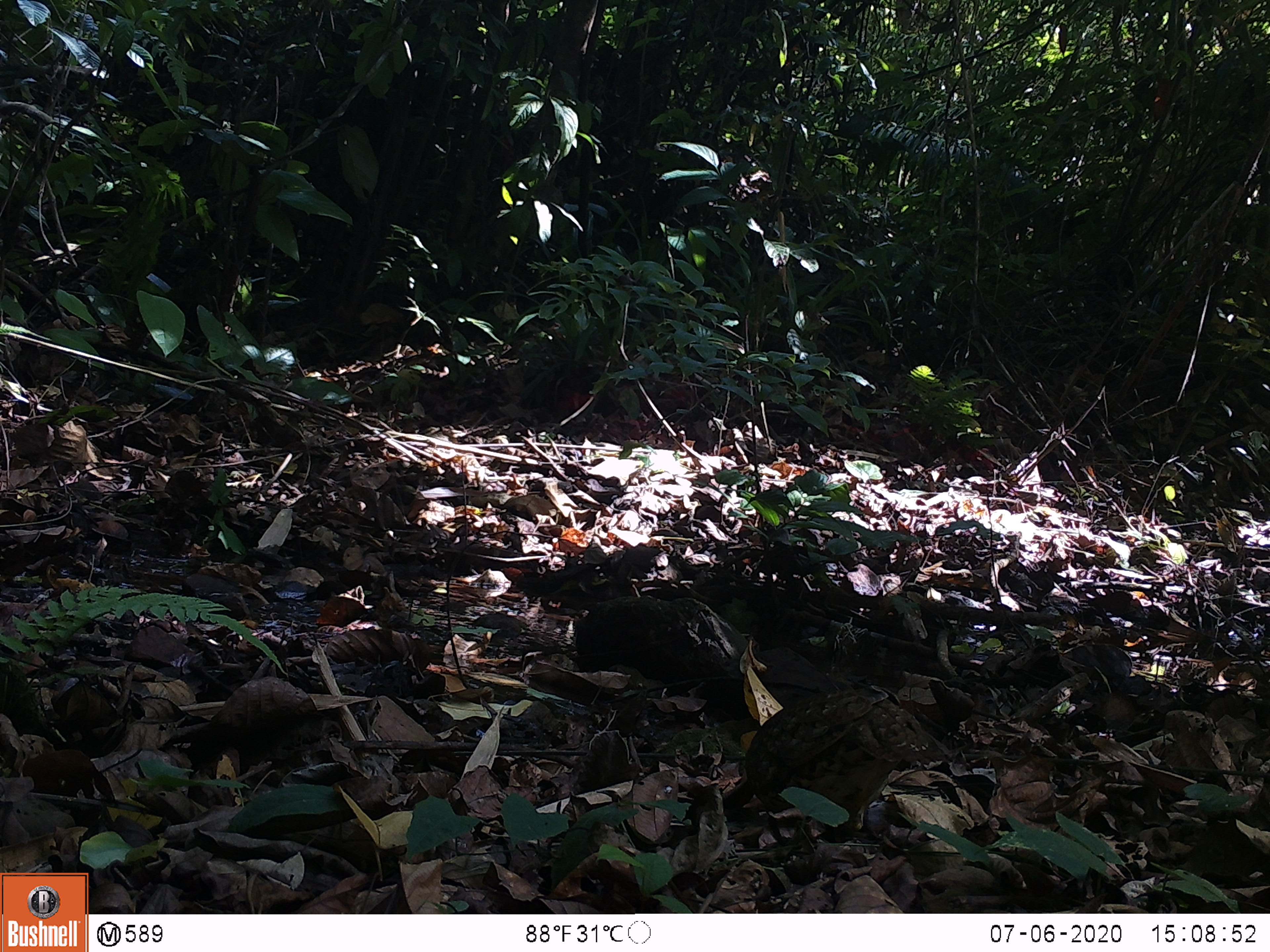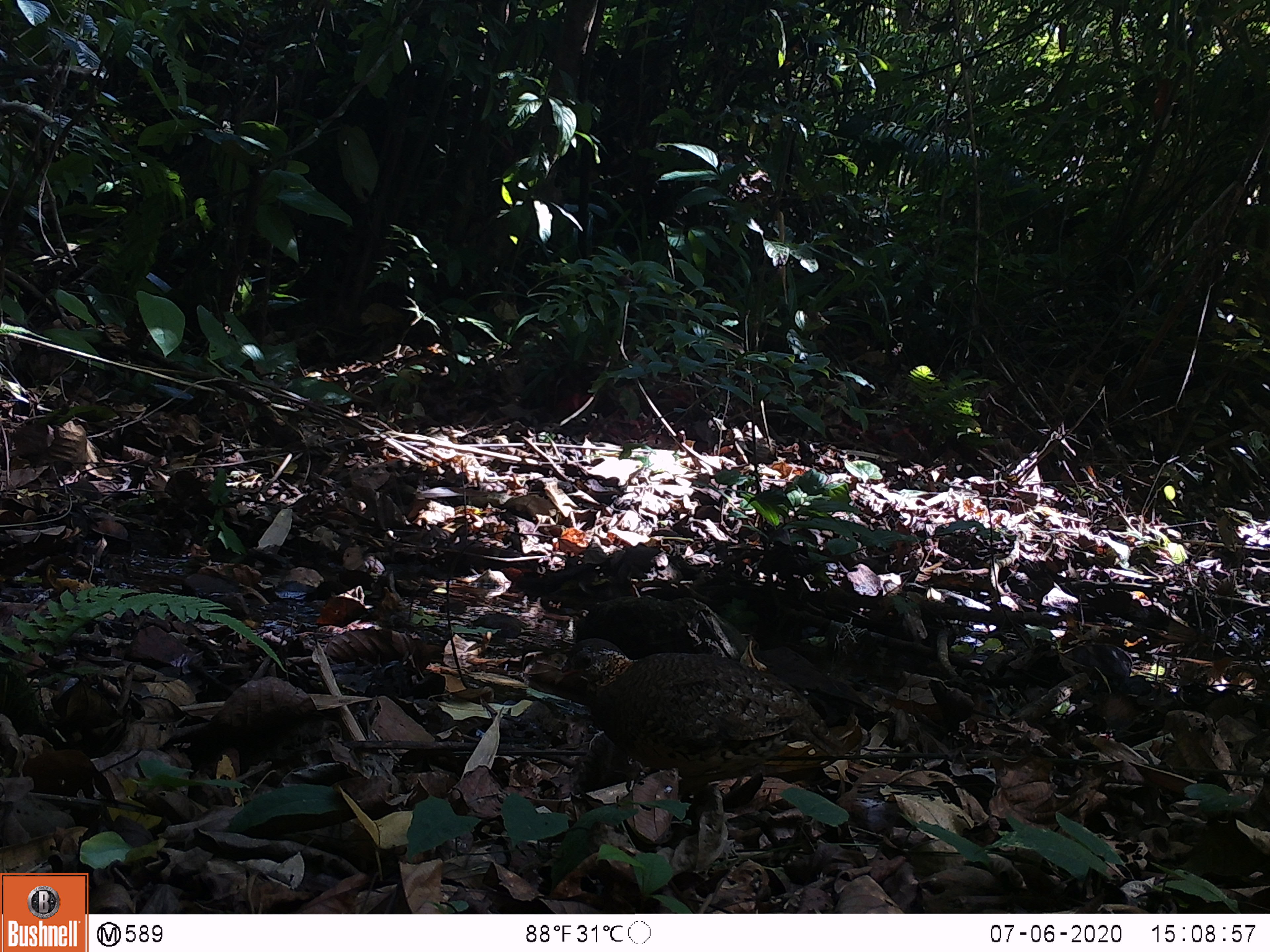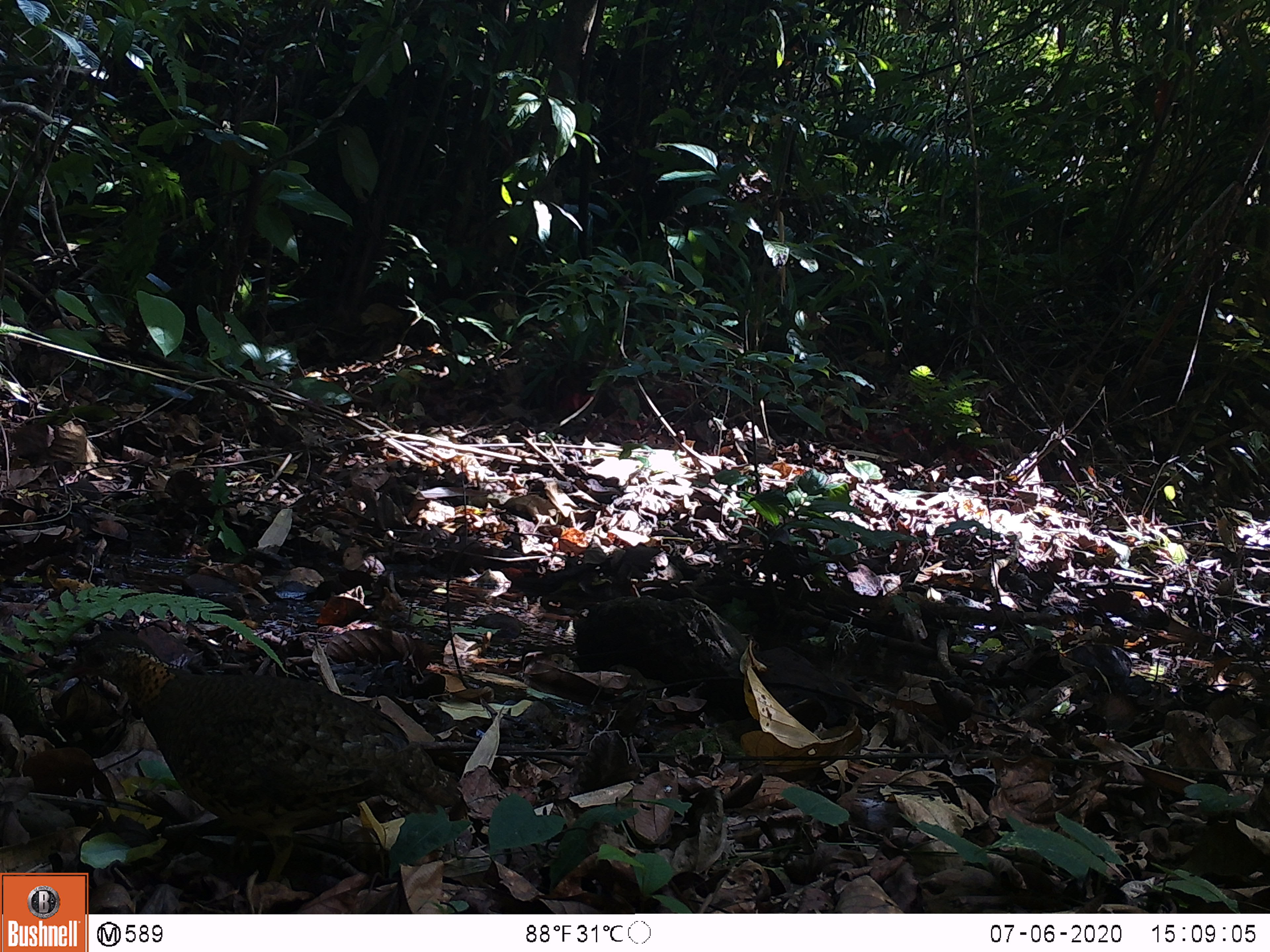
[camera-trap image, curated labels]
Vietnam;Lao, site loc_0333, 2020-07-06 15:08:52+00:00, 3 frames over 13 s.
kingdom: Animalia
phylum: Chordata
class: Aves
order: Galliformes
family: Phasianidae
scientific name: Phasianidae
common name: partridge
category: unidentified partridge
Unidentified partridge (partridge) (Phasianidae). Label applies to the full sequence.